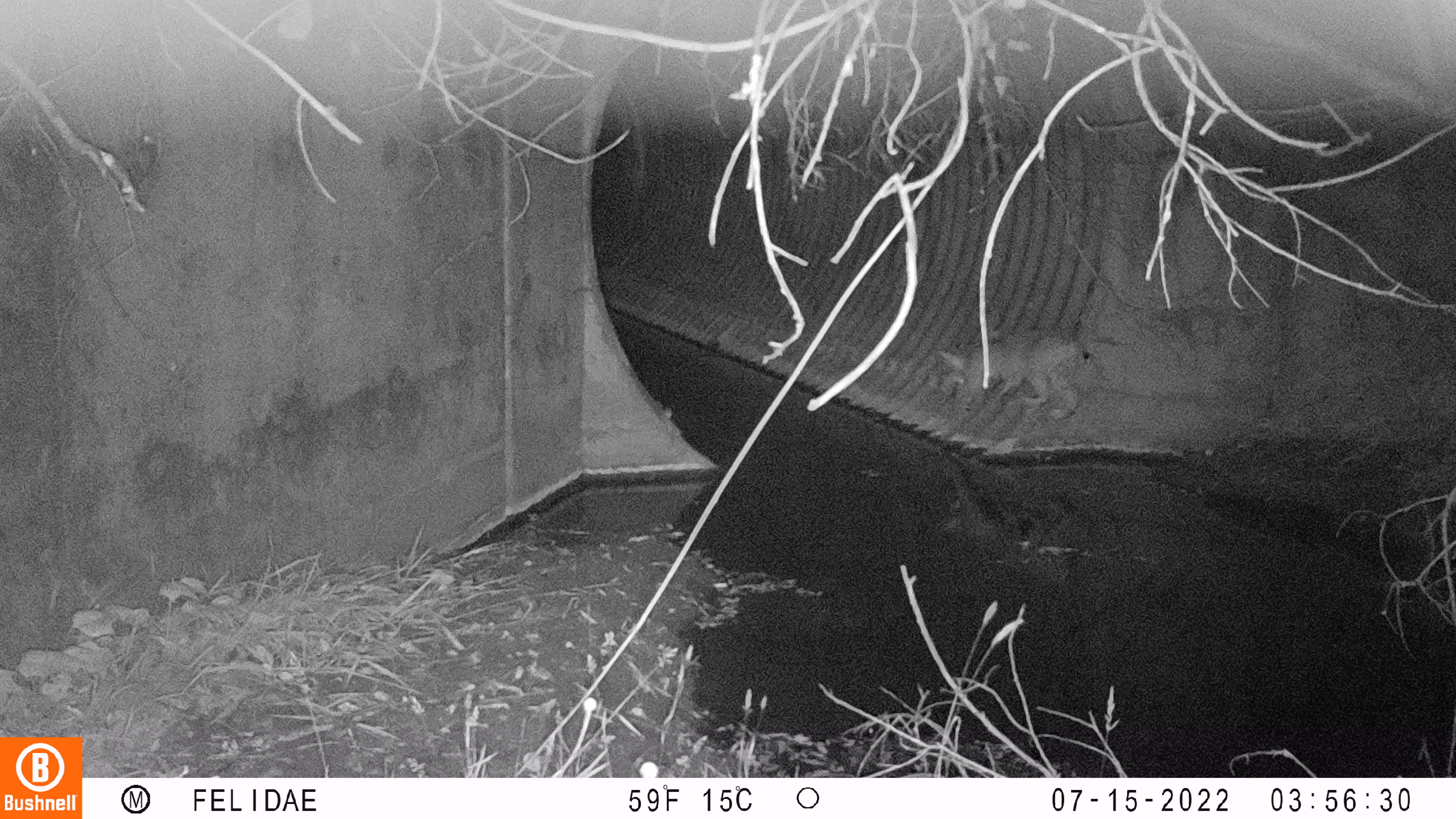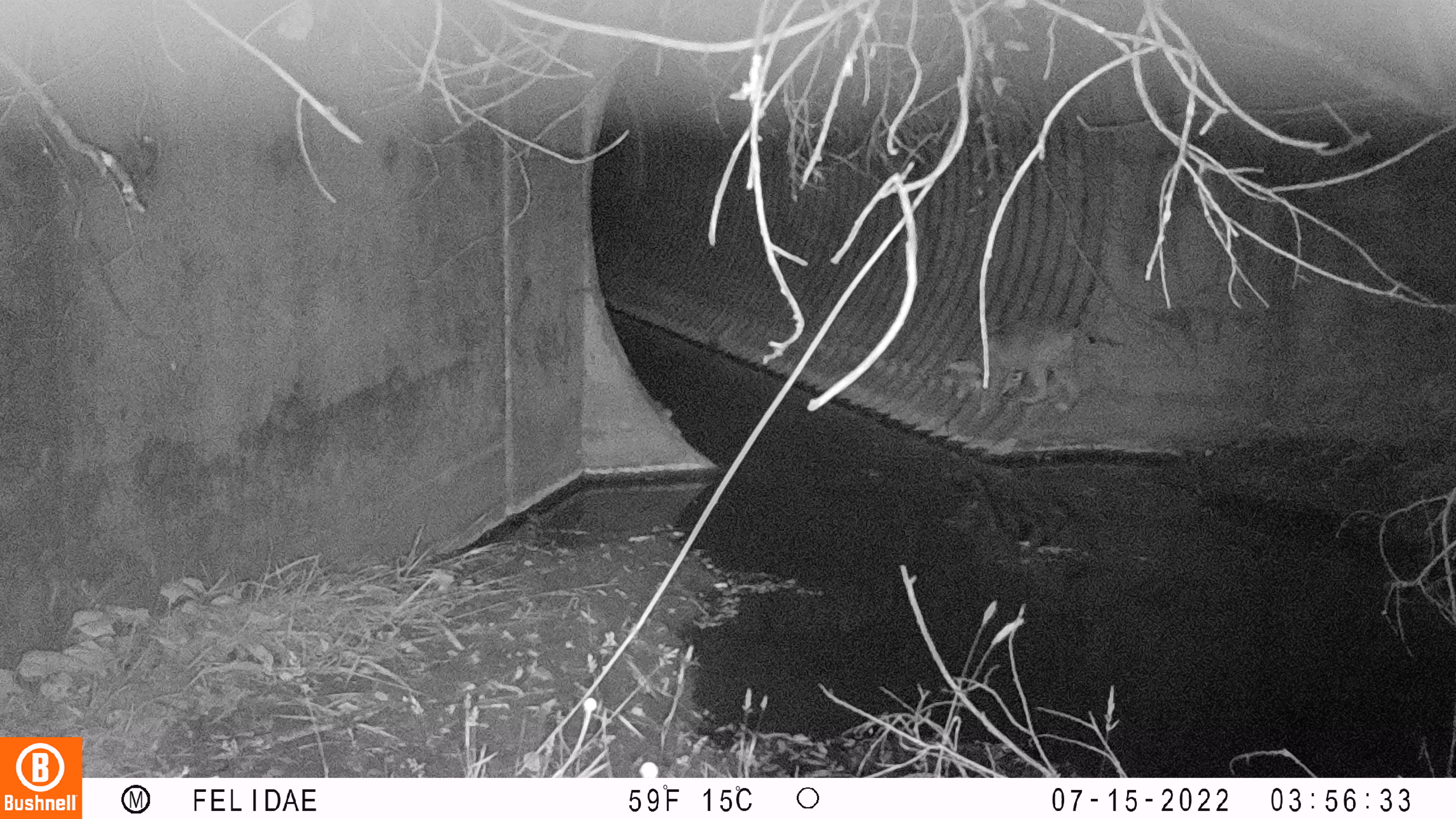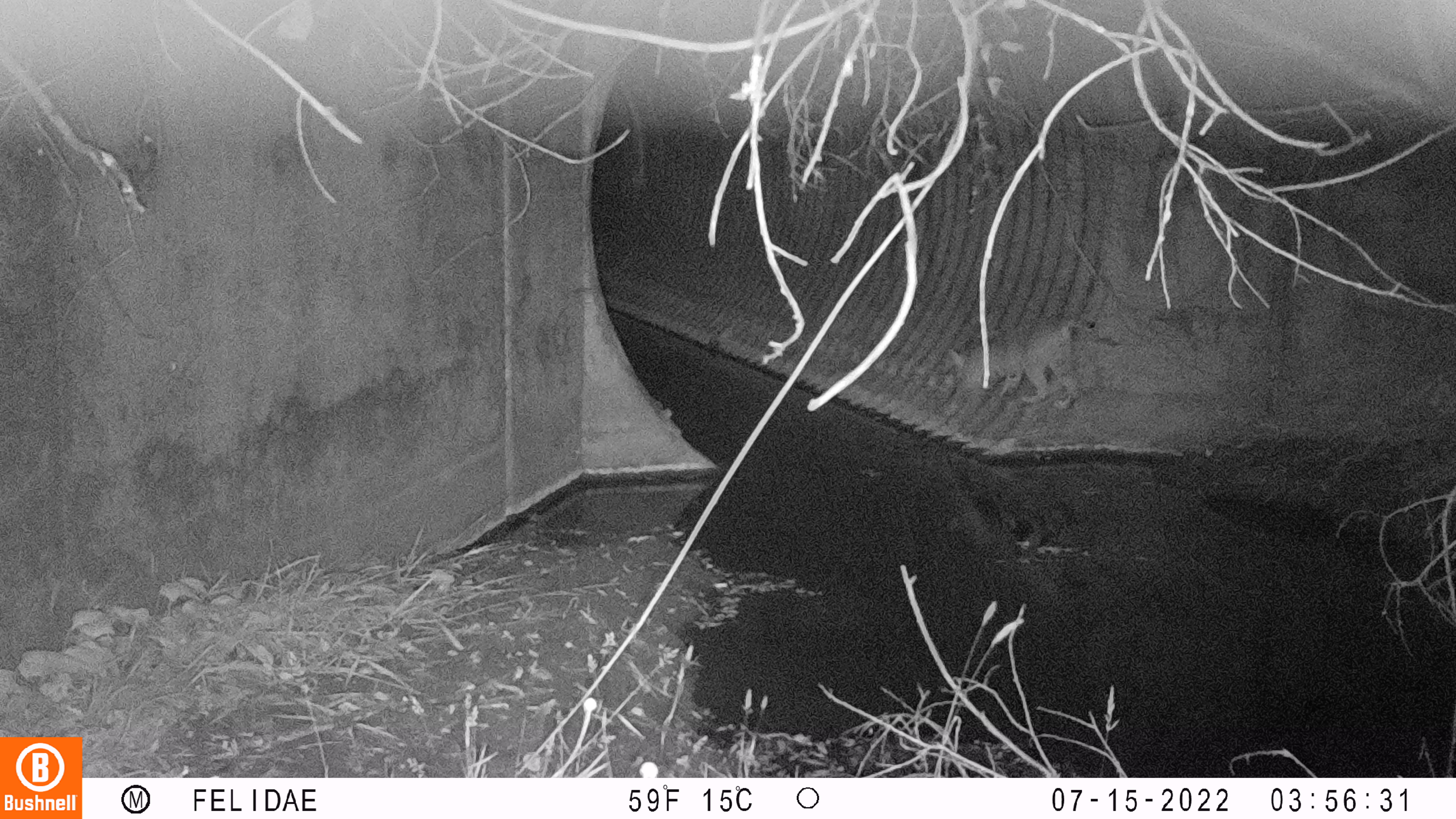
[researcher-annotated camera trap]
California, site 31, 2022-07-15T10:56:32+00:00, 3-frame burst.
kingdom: Animalia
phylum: Chordata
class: Mammalia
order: Carnivora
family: Felidae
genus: Lynx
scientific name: Lynx rufus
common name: bobcat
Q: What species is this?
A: Bobcat (Lynx rufus).